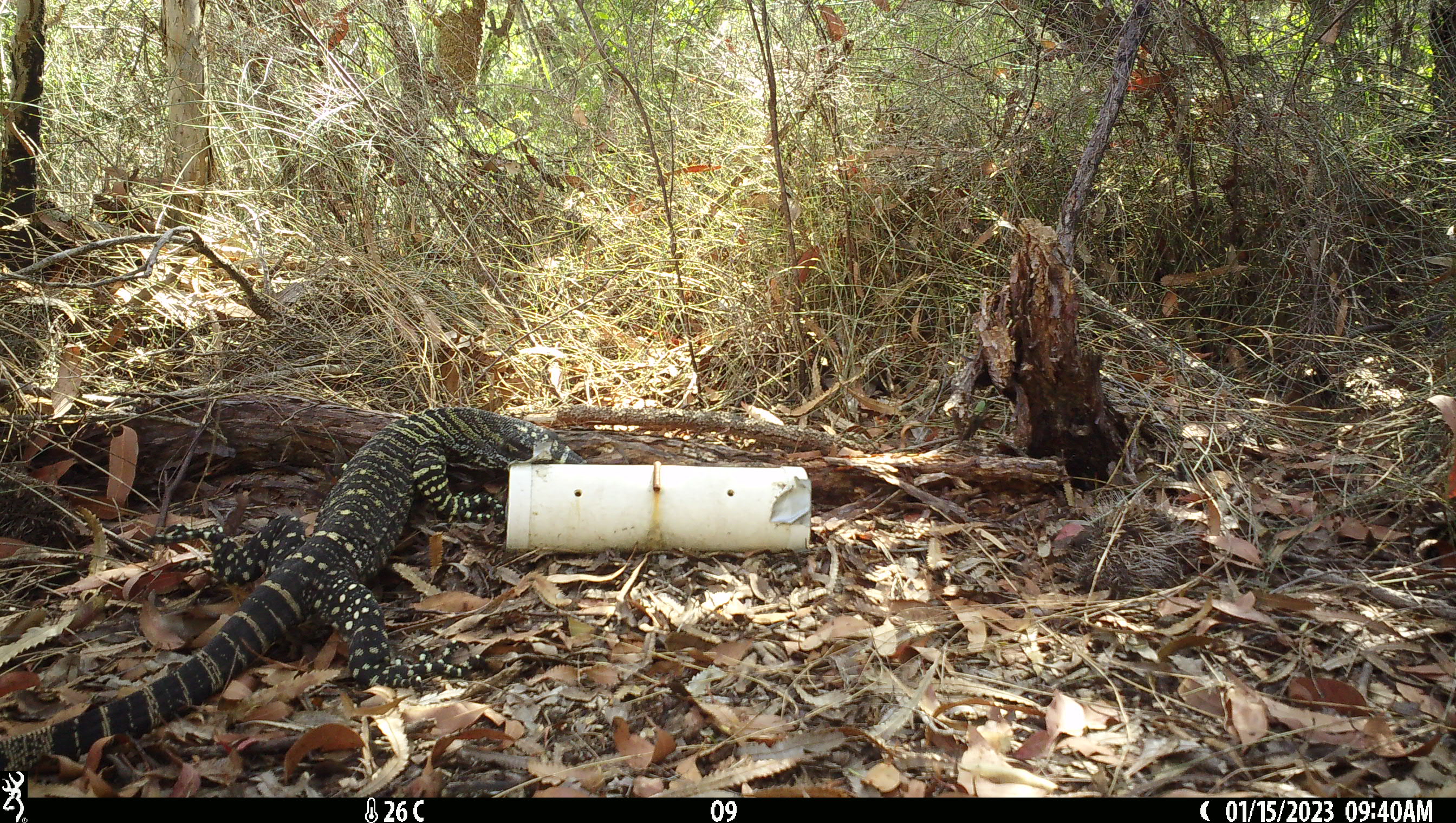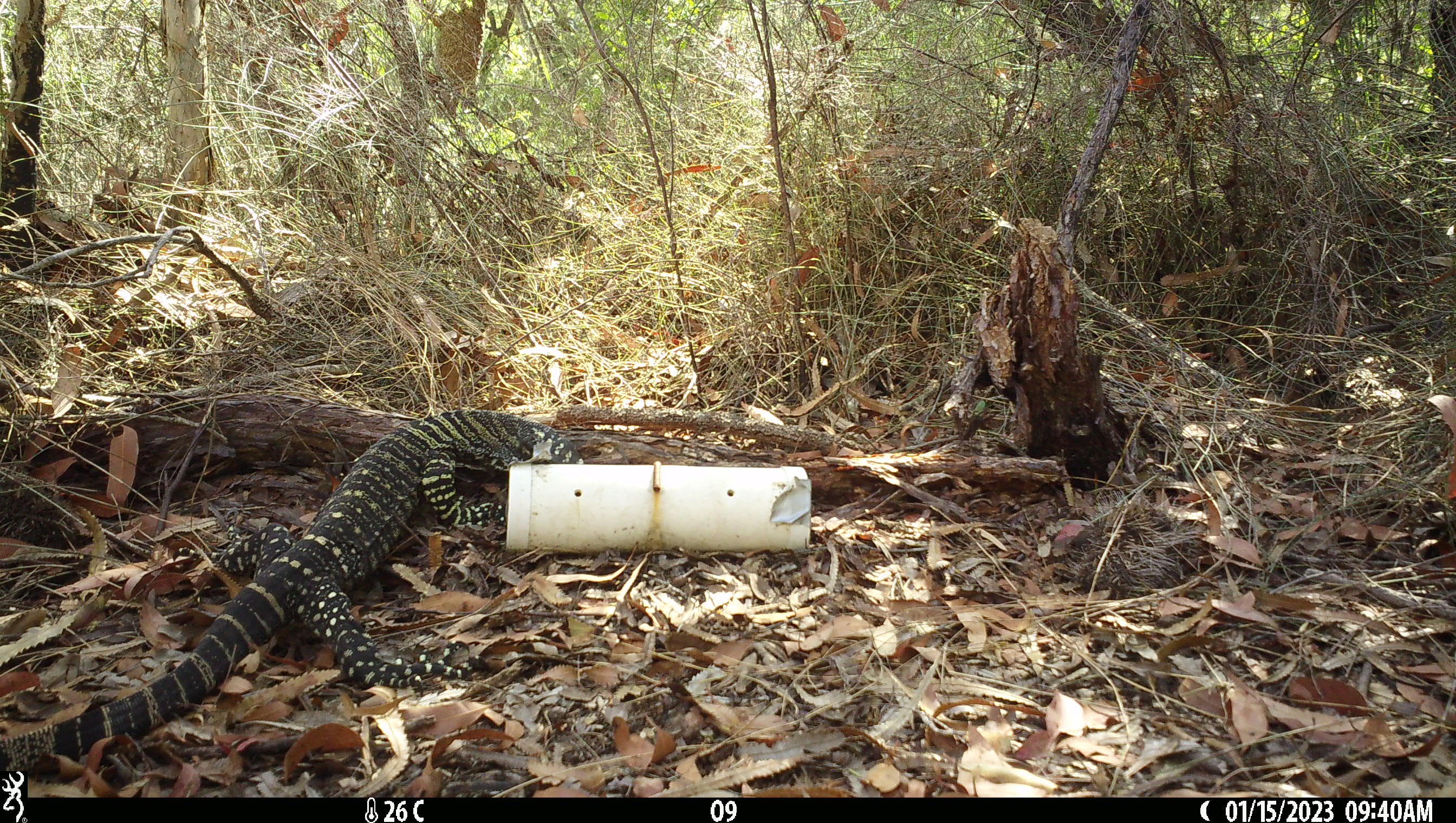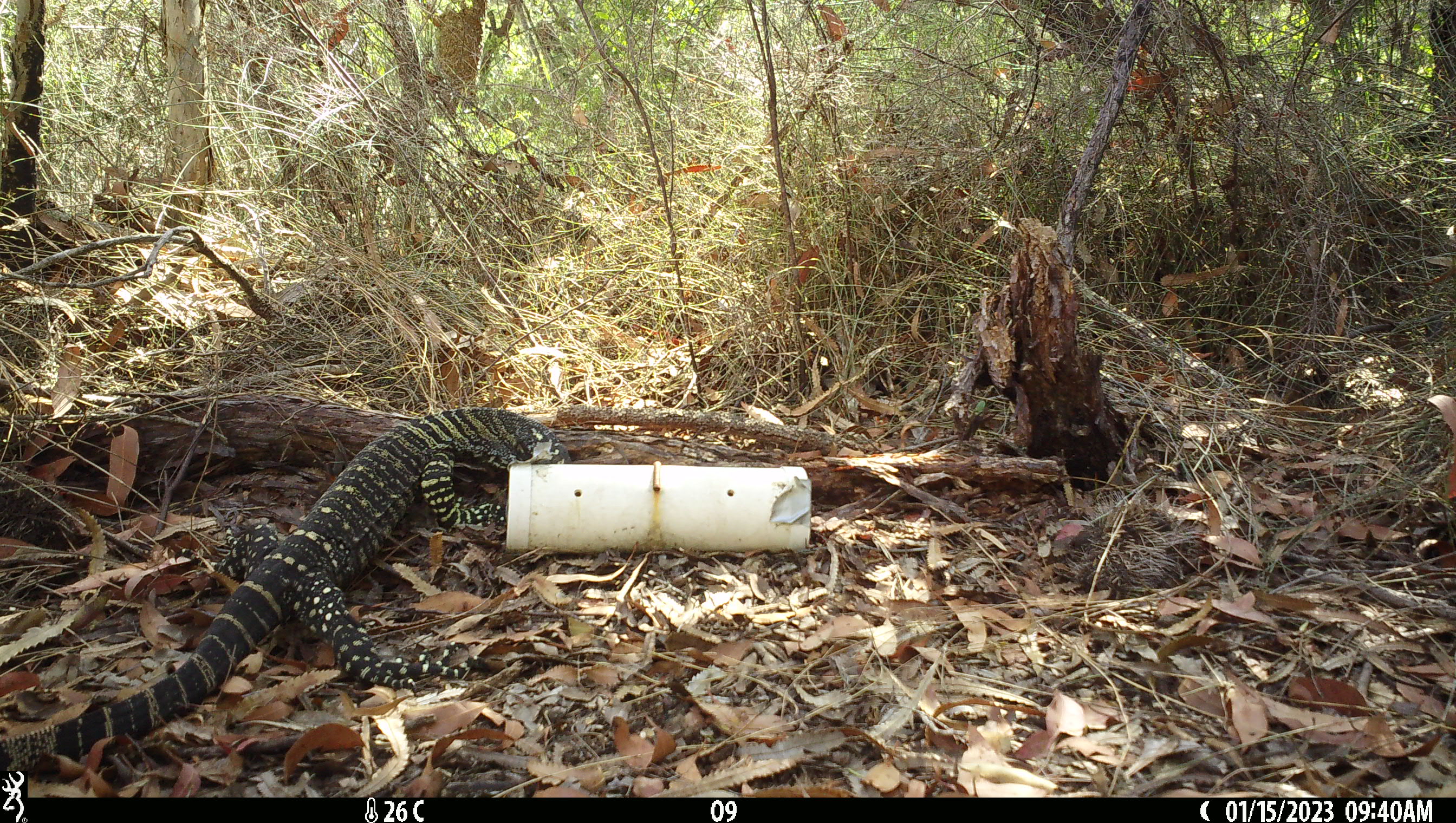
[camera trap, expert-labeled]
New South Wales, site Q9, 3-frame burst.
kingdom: Animalia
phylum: Chordata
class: Reptilia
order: Squamata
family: Varanidae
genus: Varanus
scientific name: Varanus varius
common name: lace monitor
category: goanna